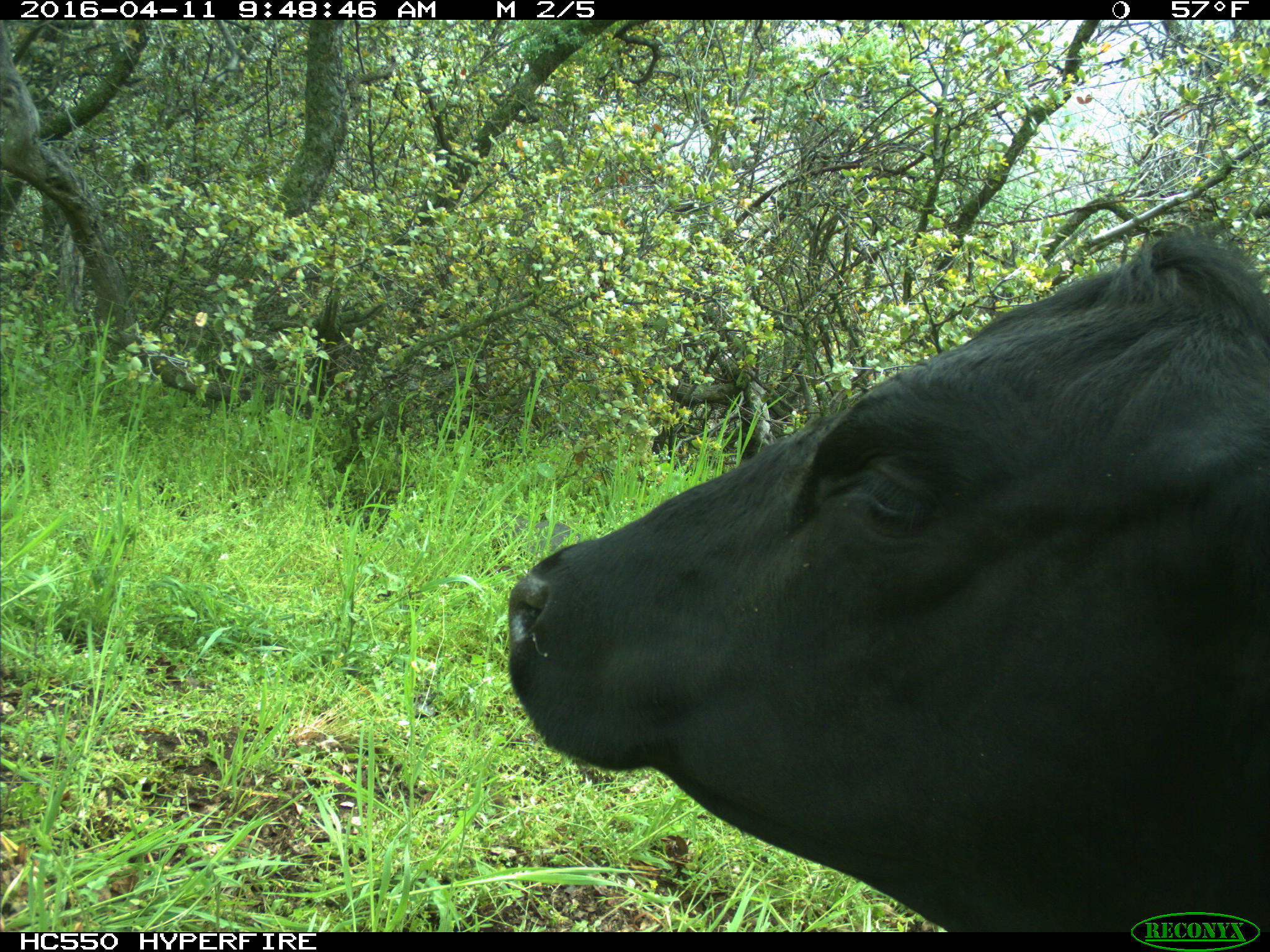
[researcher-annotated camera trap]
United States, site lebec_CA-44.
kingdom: Animalia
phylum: Chordata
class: Mammalia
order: Artiodactyla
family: Bovidae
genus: Bos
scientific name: Bos taurus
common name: domestic cow